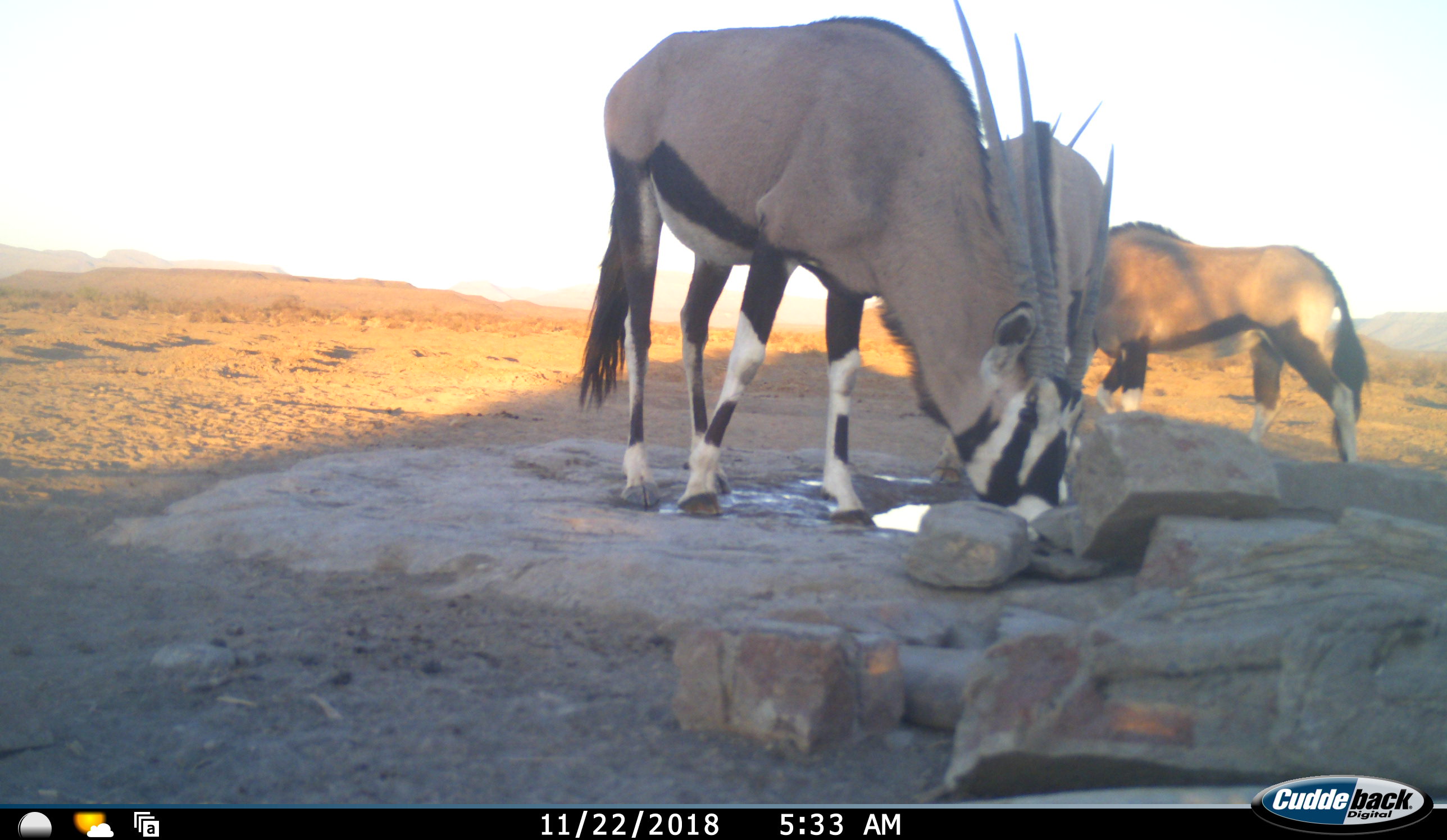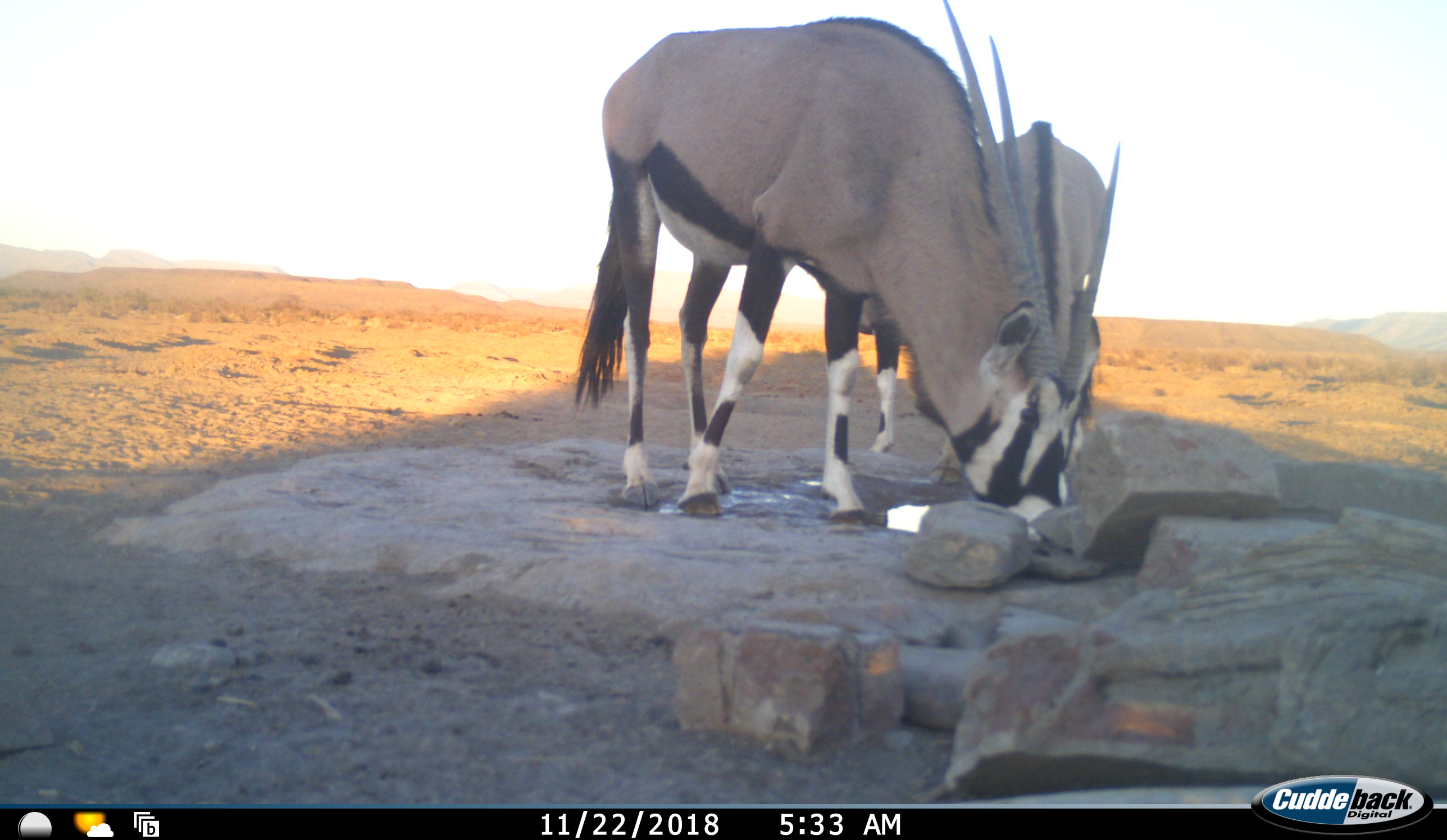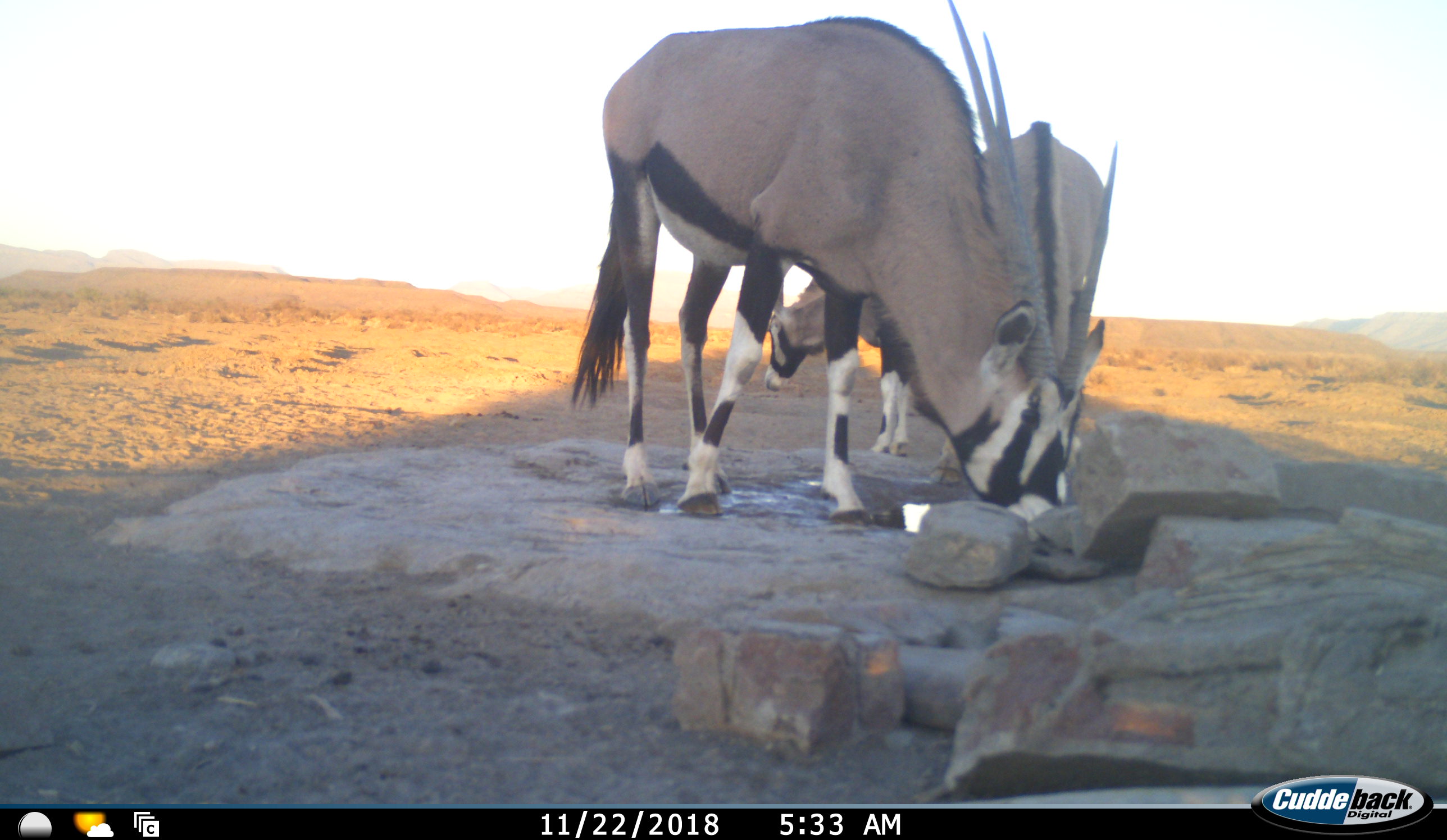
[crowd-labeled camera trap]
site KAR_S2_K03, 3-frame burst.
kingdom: Animalia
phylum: Chordata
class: Mammalia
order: Artiodactyla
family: Bovidae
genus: Oryx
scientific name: Oryx gazella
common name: gemsbok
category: oryx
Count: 3.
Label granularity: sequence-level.